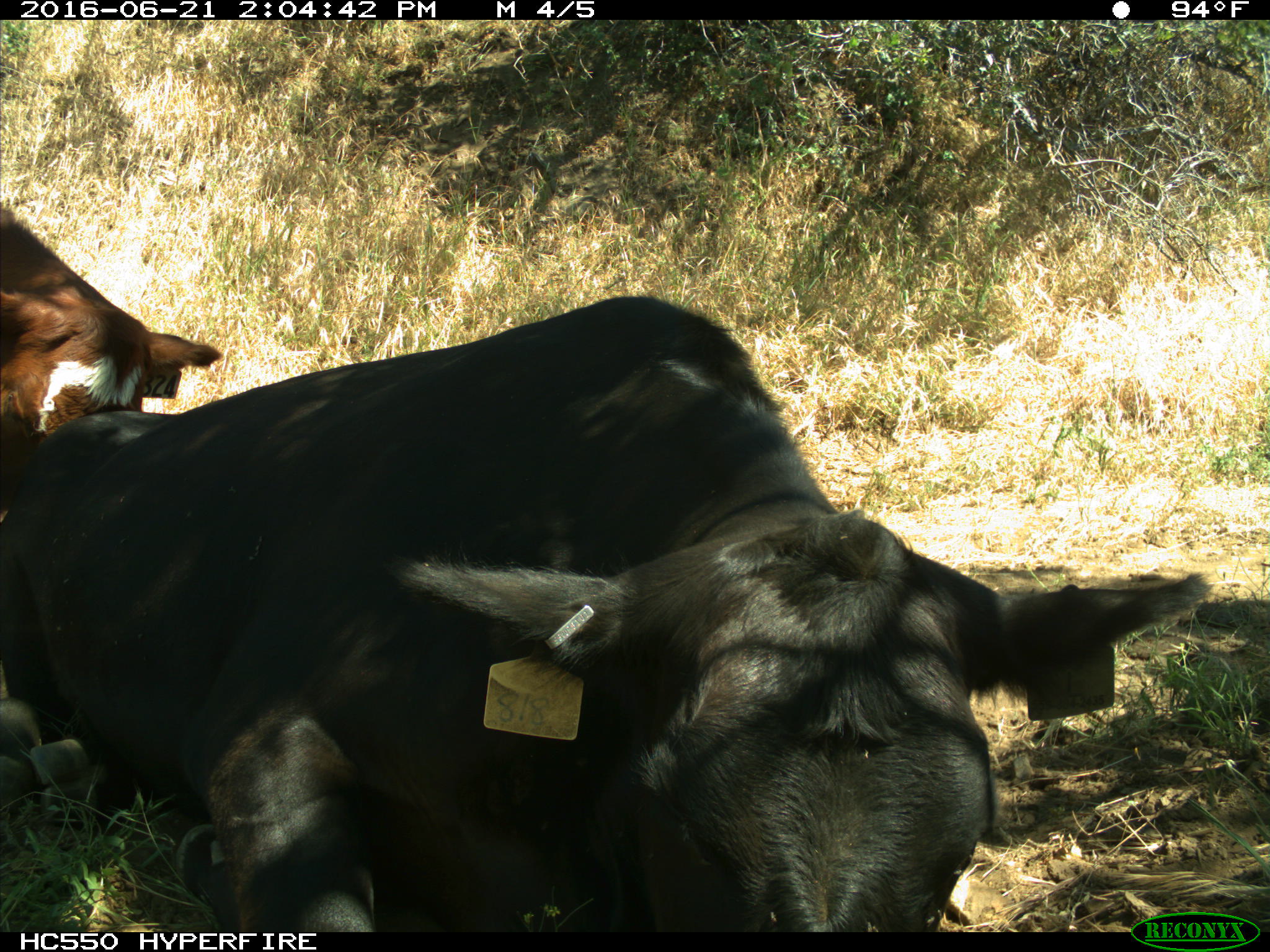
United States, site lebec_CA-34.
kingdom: Animalia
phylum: Chordata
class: Mammalia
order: Artiodactyla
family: Bovidae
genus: Bos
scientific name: Bos taurus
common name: domestic cow